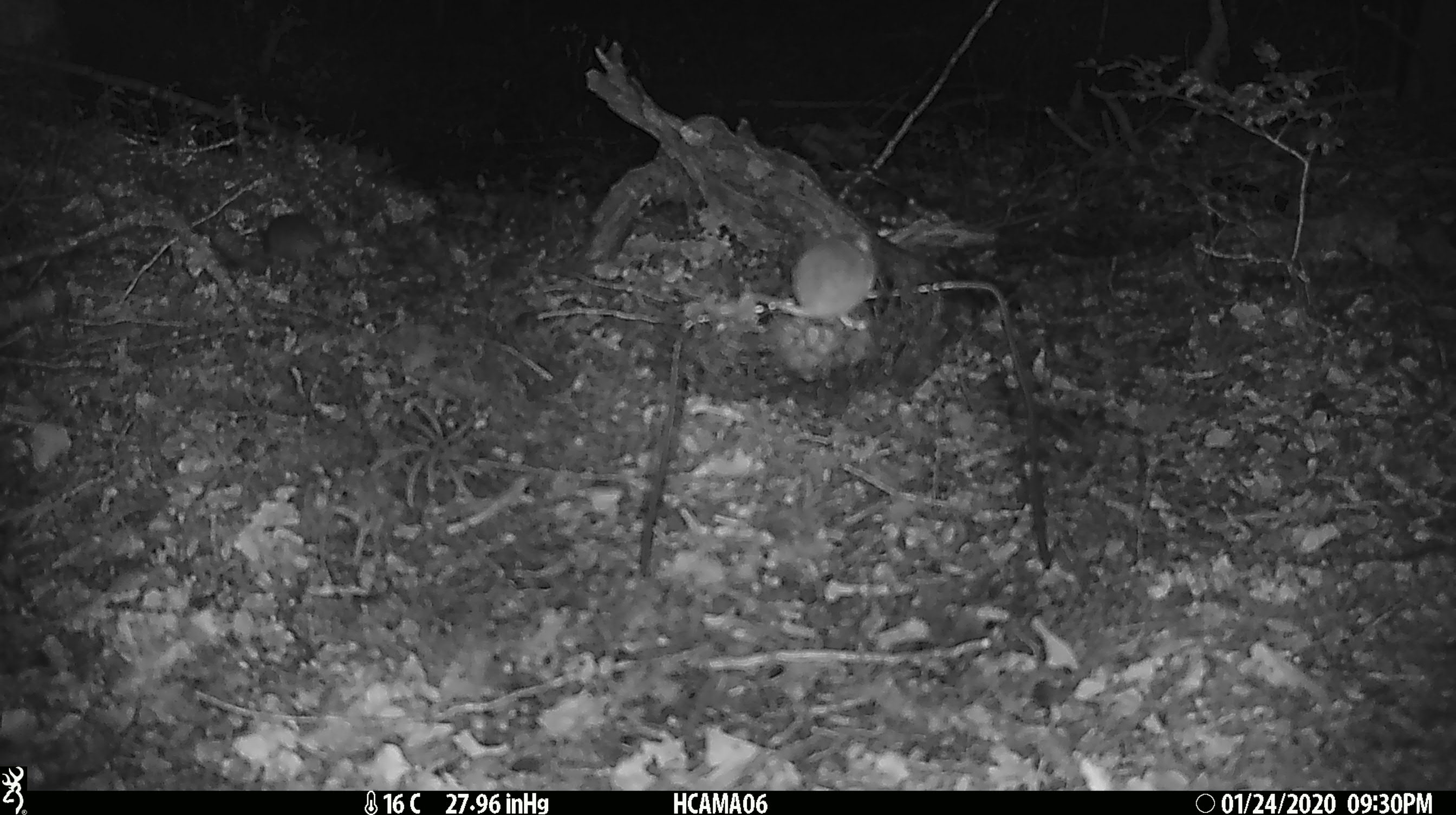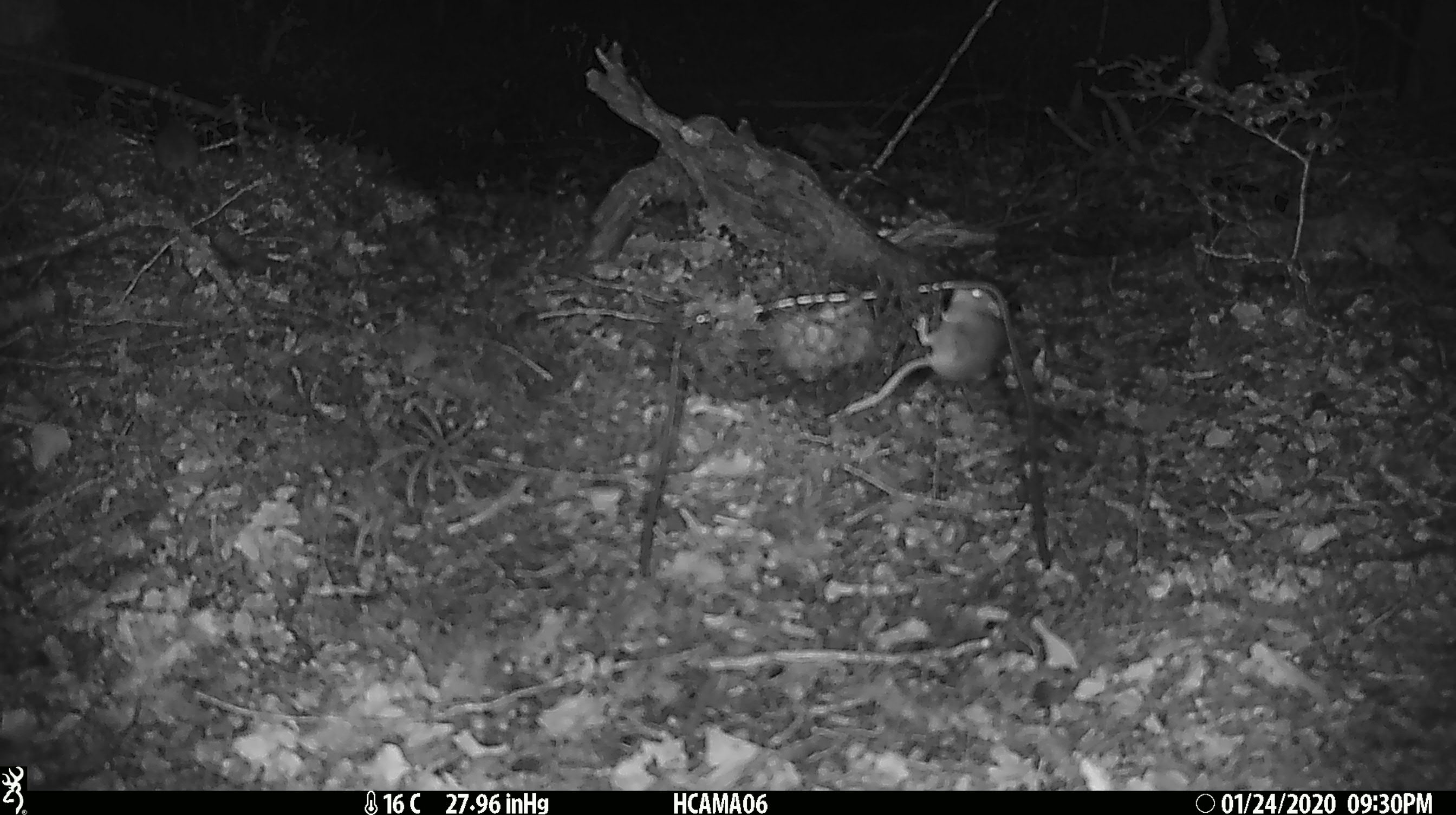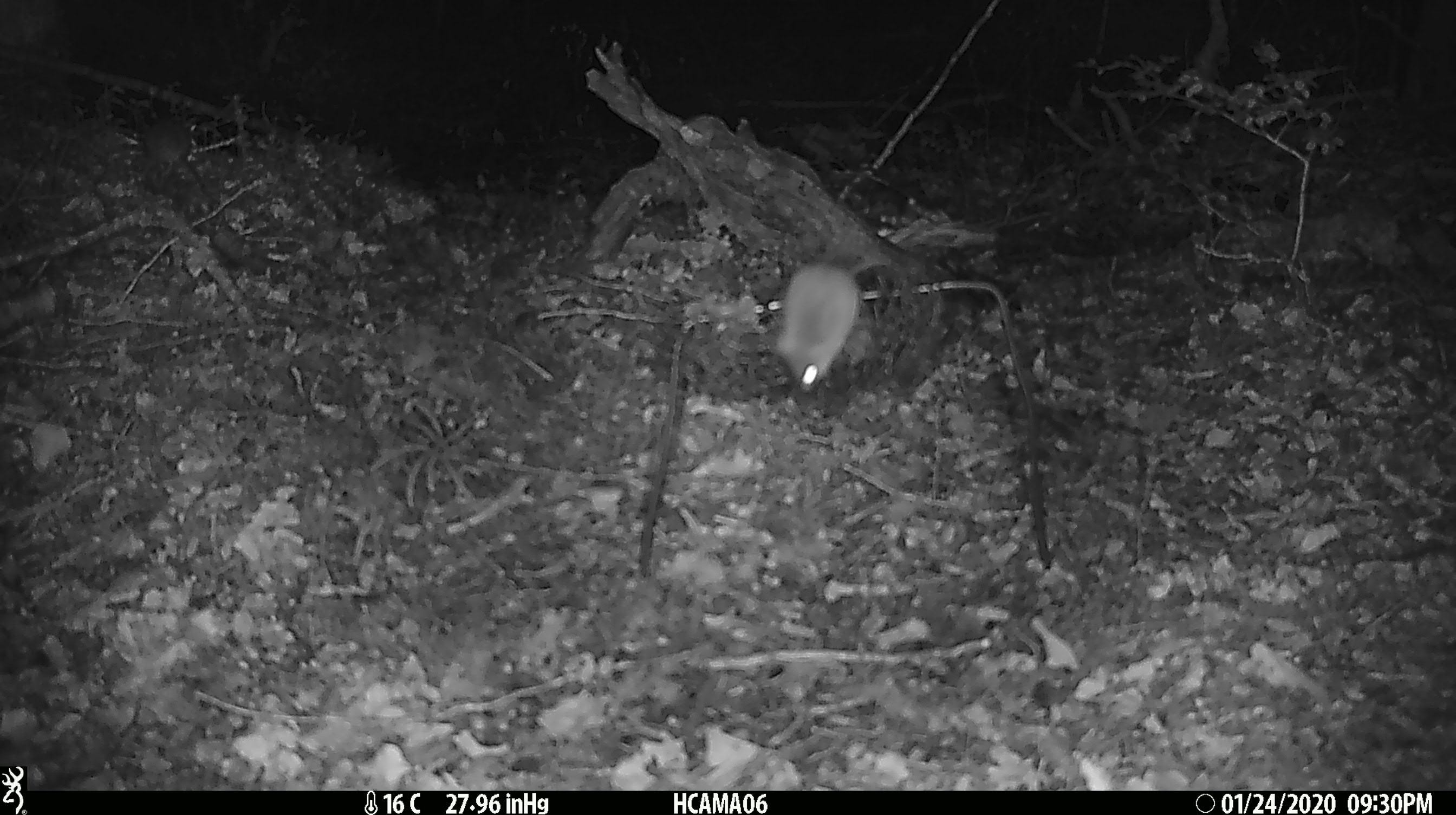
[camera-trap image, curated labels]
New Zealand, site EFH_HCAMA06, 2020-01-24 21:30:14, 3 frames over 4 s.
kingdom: Animalia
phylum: Chordata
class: Mammalia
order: Rodentia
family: Muridae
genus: Mus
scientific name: Mus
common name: mouse